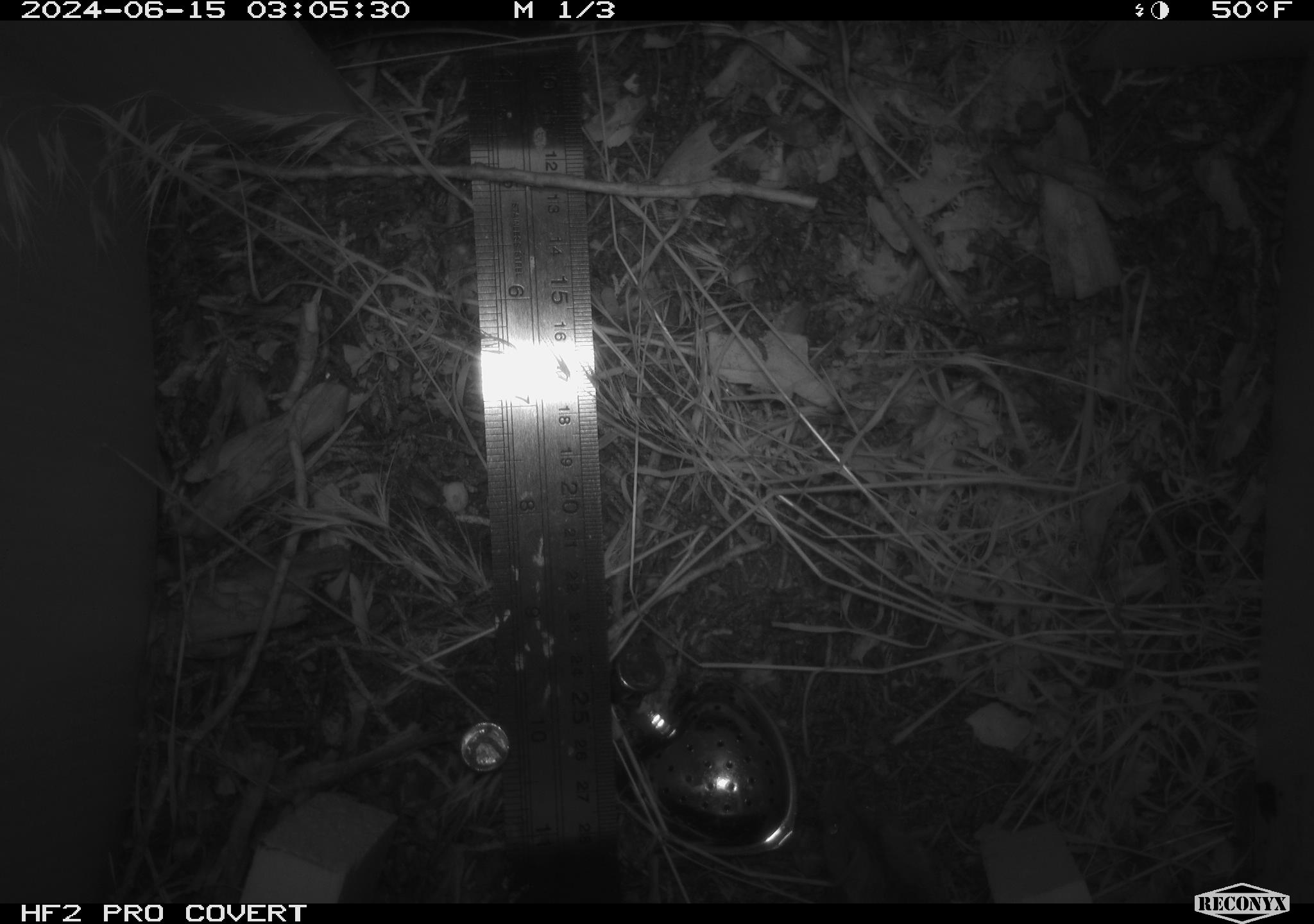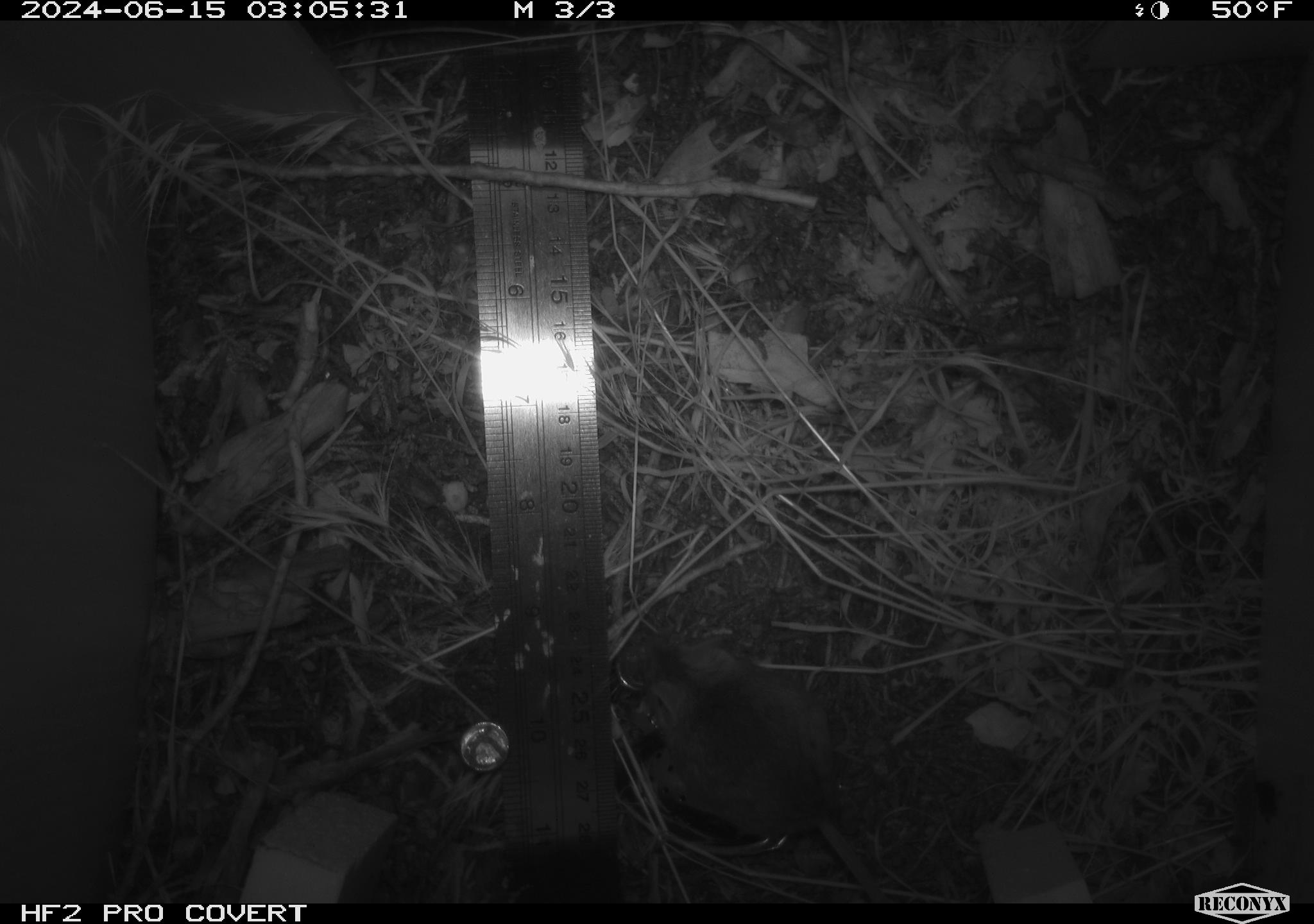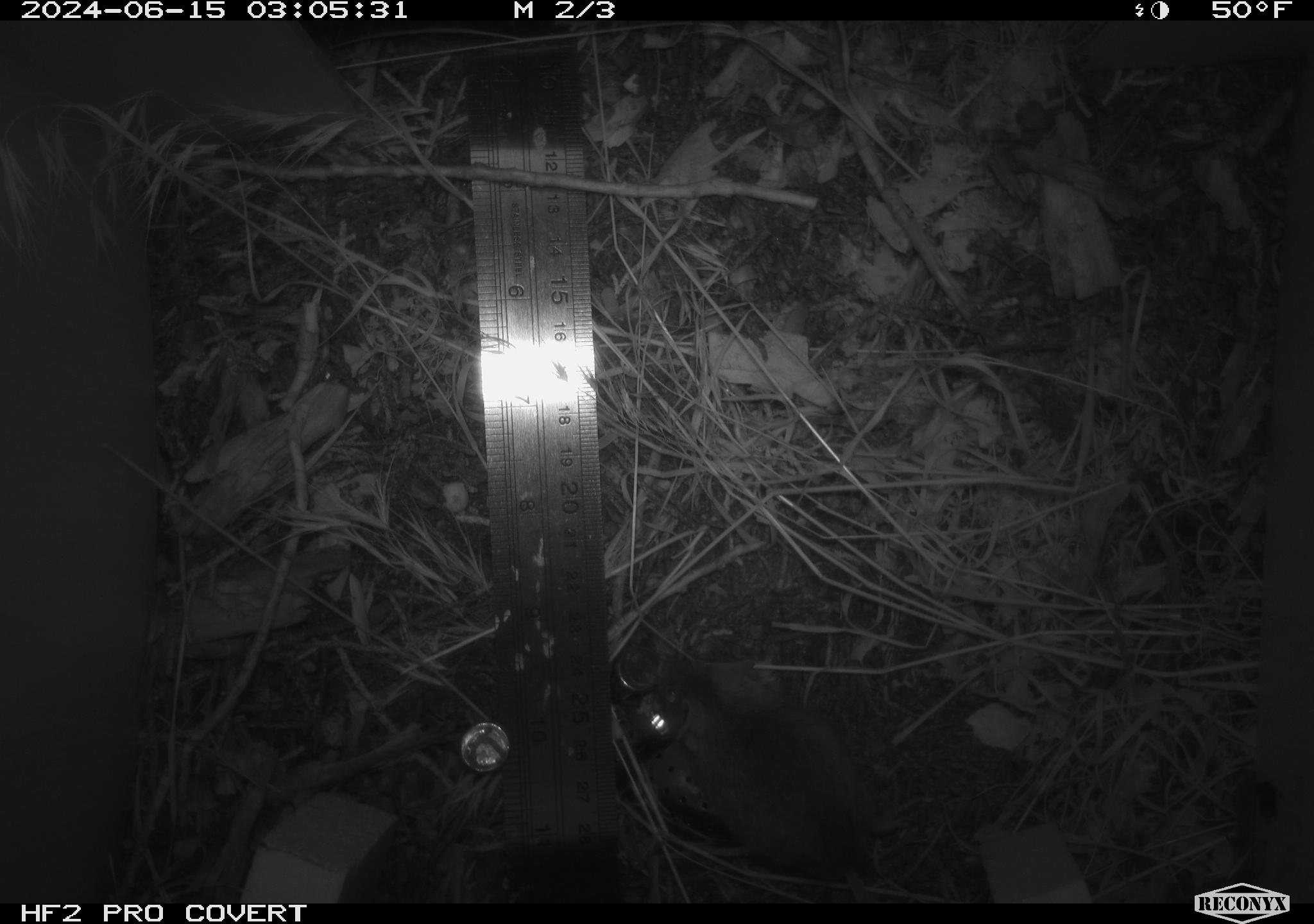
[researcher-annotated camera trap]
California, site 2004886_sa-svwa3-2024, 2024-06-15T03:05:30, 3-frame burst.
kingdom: Animalia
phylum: Chordata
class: Mammalia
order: Rodentia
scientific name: Rodentia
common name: mouse species